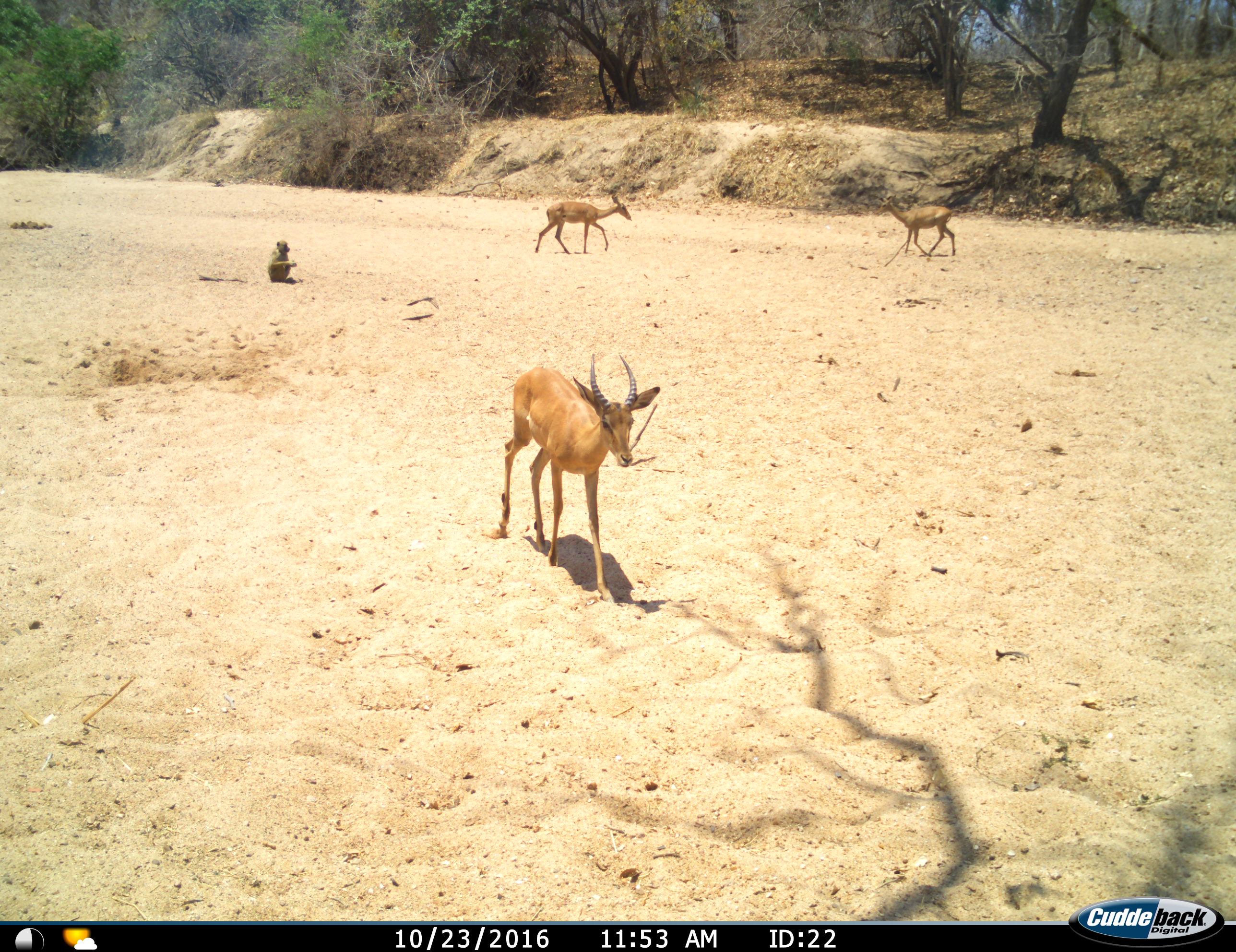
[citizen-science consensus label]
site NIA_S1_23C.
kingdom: Animalia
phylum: Chordata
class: Mammalia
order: Primates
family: Cercopithecidae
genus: Papio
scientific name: Papio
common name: baboon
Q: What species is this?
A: Baboon (Papio).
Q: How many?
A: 1.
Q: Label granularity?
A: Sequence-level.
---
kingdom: Animalia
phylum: Chordata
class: Mammalia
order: Artiodactyla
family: Bovidae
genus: Aepyceros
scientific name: Aepyceros melampus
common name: impala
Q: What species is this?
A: Impala (Aepyceros melampus).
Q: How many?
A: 3.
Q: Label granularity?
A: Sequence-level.